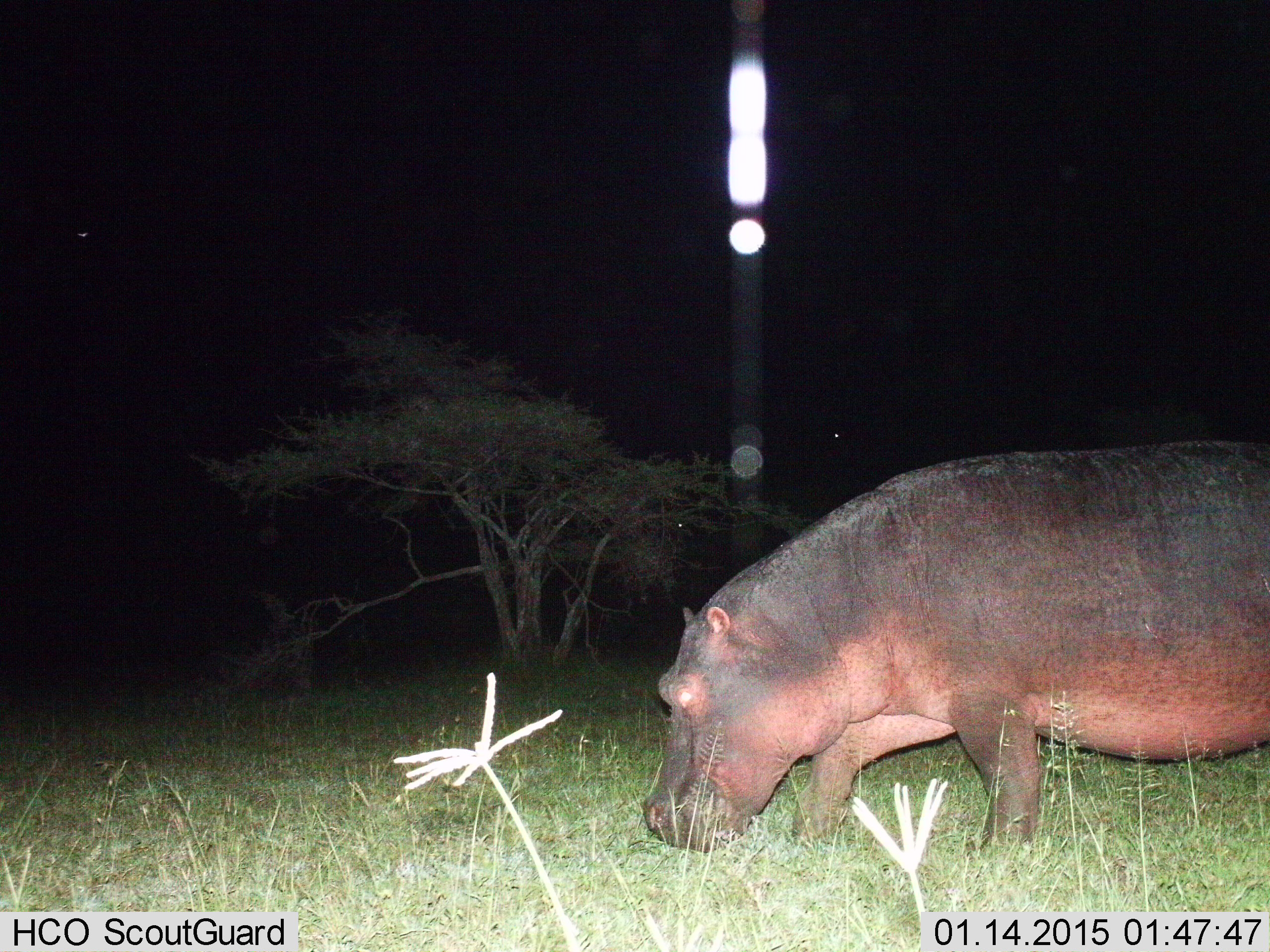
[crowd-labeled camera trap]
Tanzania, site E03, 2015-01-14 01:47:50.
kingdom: Animalia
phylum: Chordata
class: Mammalia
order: Artiodactyla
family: Hippopotamidae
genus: Hippopotamus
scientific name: Hippopotamus amphibius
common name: hippopotamus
Hippopotamus (Hippopotamus amphibius), count 1. Behavior (volunteer vote fractions): standing 0%, resting 0%, moving 80%, interacting 0%. Young present (vote fraction): 0%. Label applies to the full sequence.